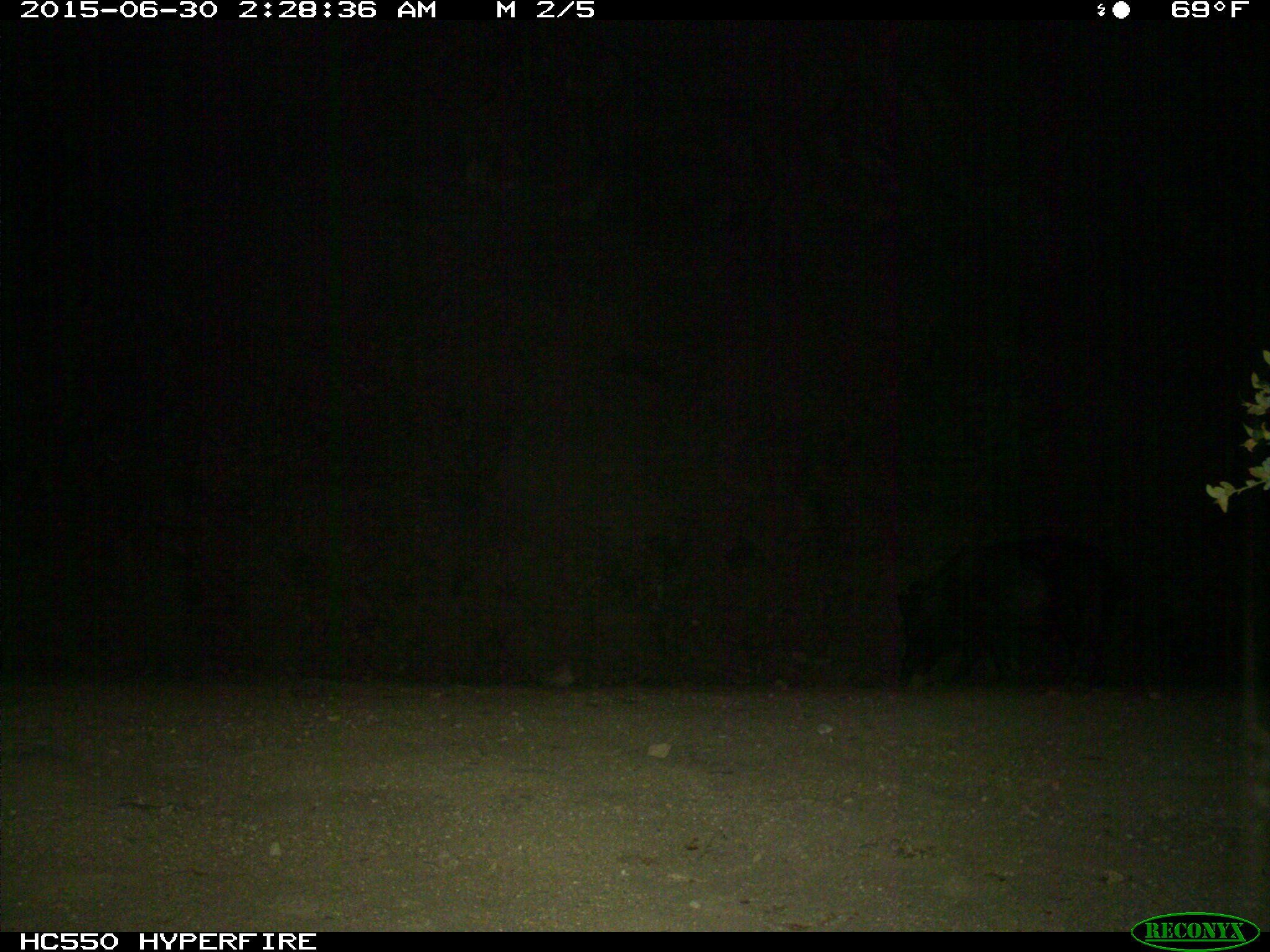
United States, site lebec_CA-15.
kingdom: Animalia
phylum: Chordata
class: Mammalia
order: Artiodactyla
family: Suidae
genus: Sus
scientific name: Sus scrofa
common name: wild boar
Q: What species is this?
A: Sus scrofa (wild boar).